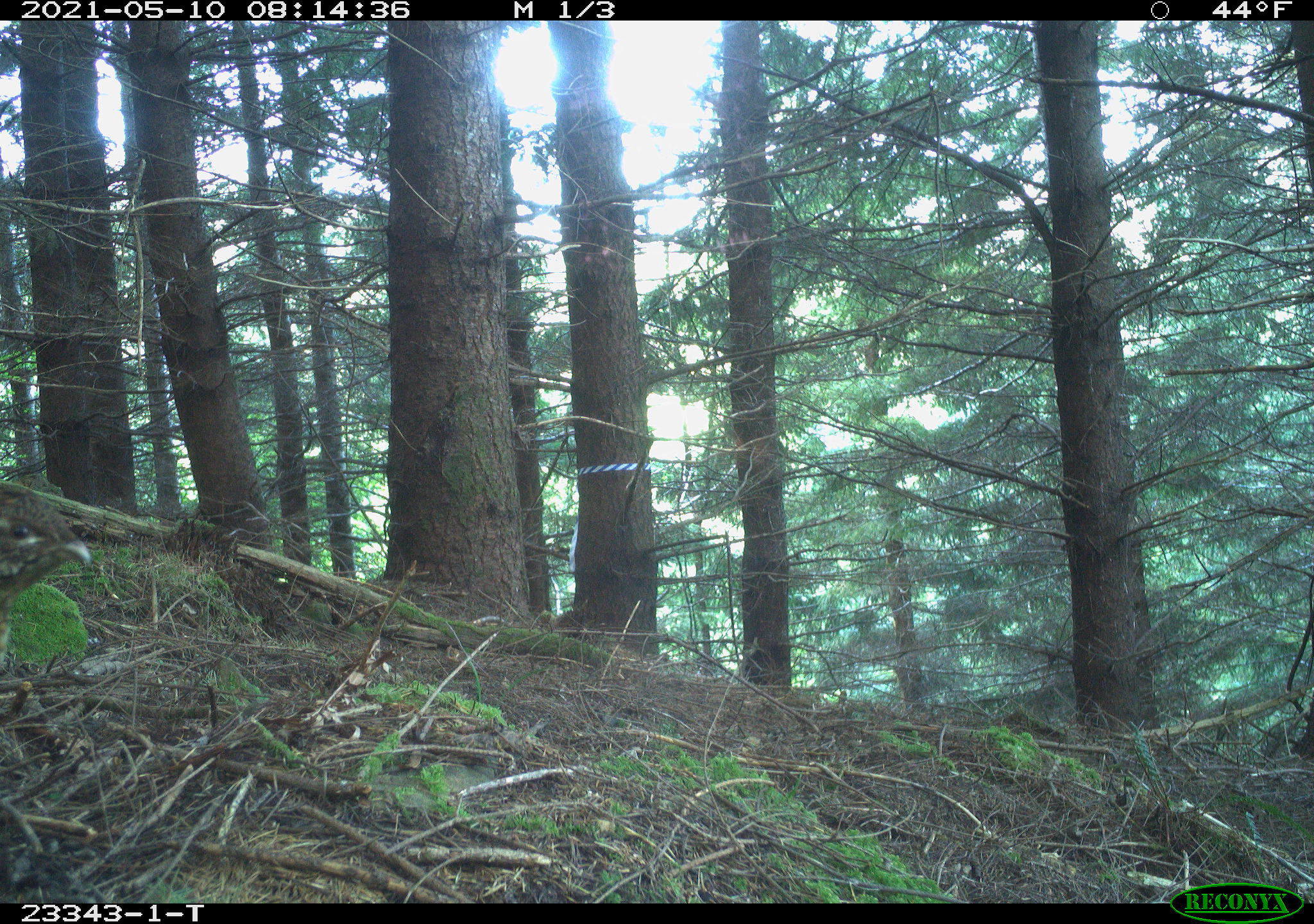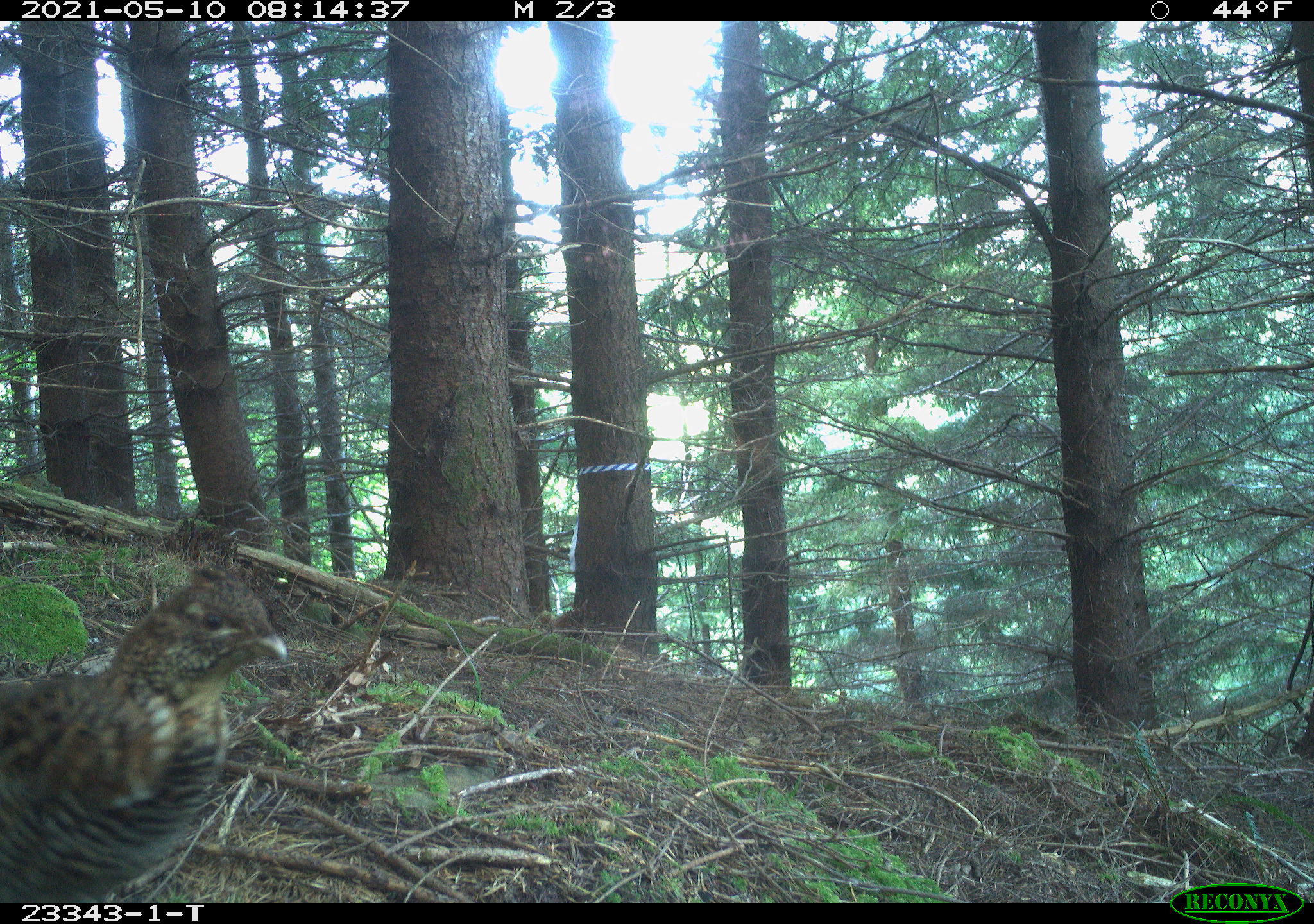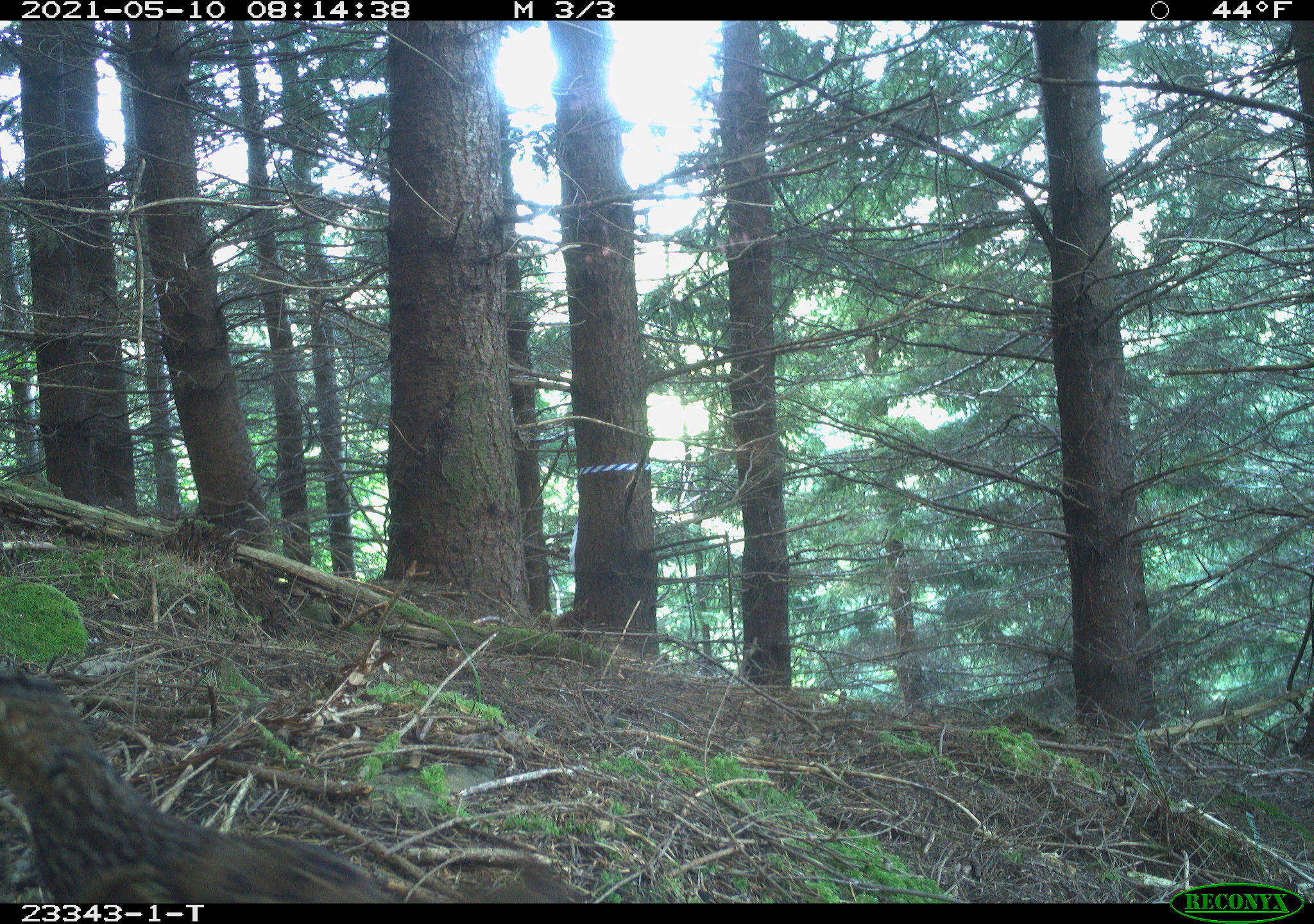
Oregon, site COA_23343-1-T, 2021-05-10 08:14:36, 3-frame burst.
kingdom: Animalia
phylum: Chordata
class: Aves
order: Galliformes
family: Phasianidae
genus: Bonasa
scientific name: Bonasa umbellus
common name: ruffed grouse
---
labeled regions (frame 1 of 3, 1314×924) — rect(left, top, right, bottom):
ruffed grouse: rect(1, 477, 96, 669)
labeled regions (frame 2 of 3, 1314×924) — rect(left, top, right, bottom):
ruffed grouse: rect(2, 559, 297, 900)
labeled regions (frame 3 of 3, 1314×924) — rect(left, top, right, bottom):
ruffed grouse: rect(4, 665, 597, 898)